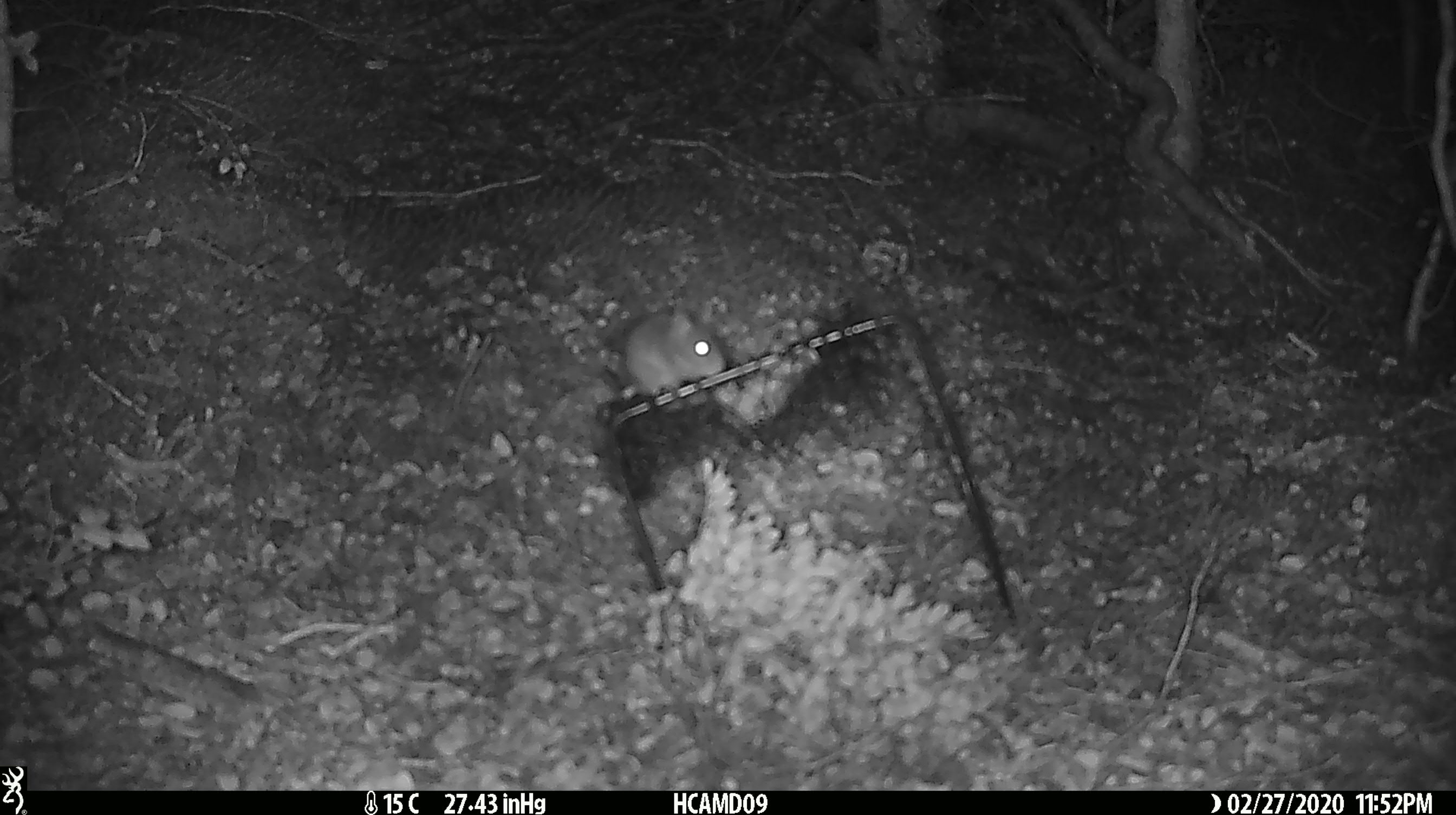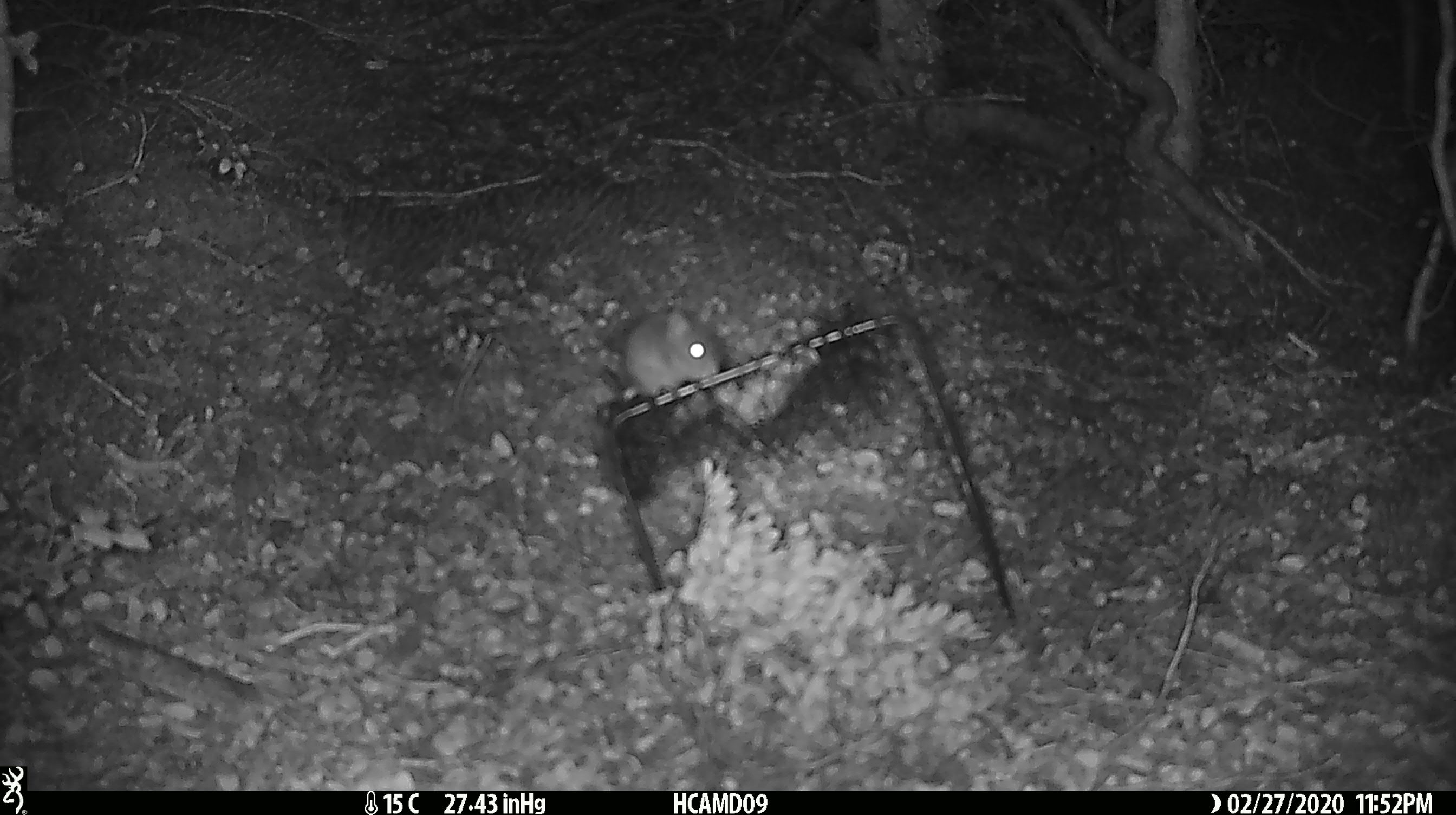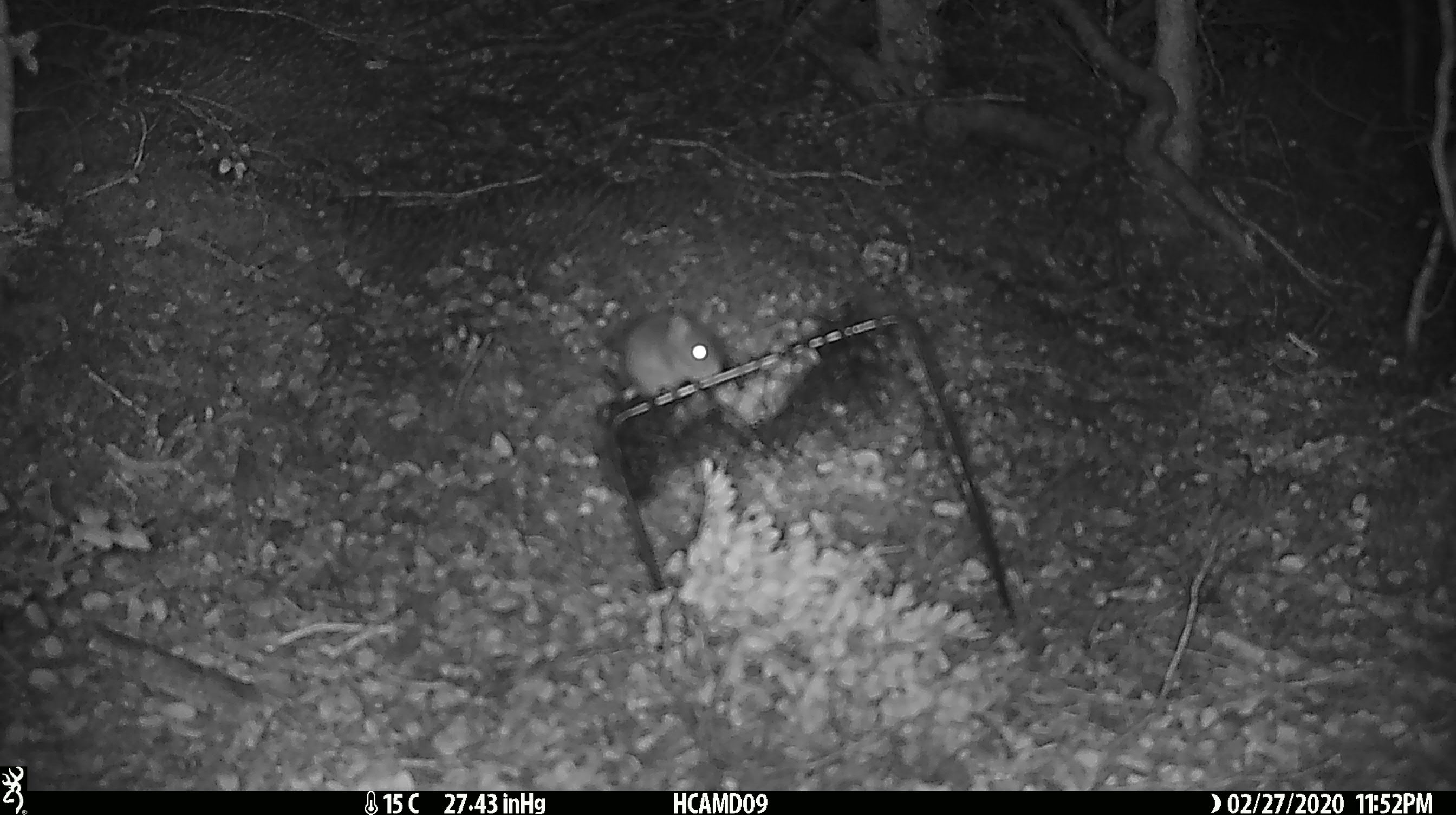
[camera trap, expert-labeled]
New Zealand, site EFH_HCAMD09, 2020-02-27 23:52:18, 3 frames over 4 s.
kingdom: Animalia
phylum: Chordata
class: Mammalia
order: Rodentia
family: Muridae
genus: Mus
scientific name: Mus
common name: mouse